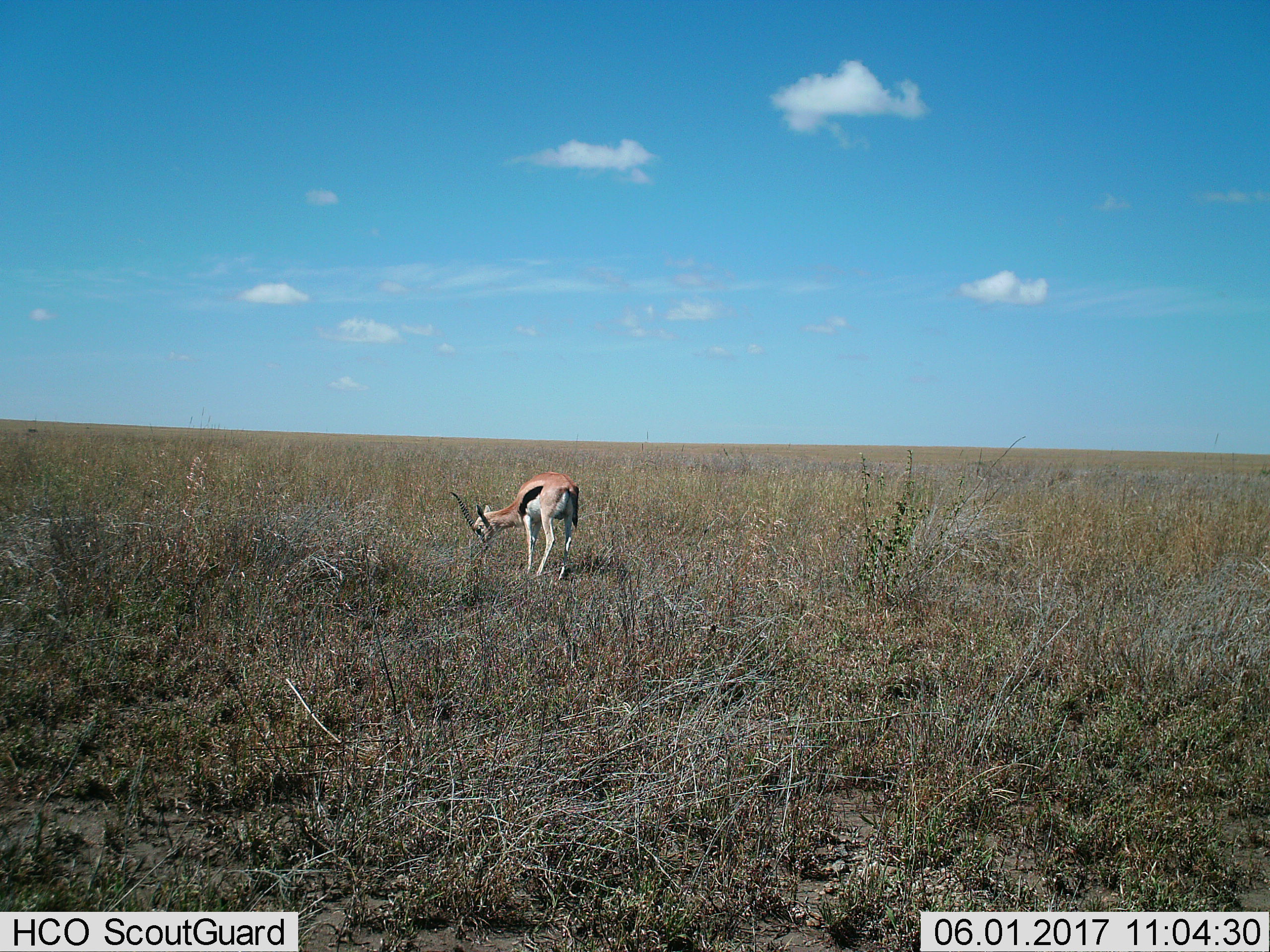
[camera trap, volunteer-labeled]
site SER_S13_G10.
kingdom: Animalia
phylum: Chordata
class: Mammalia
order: Artiodactyla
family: Bovidae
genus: Eudorcas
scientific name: Eudorcas thomsonii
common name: thomson's gazelle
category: gazellethomsons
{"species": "gazellethomsons (thomson's gazelle) (Eudorcas thomsonii)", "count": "1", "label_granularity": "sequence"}